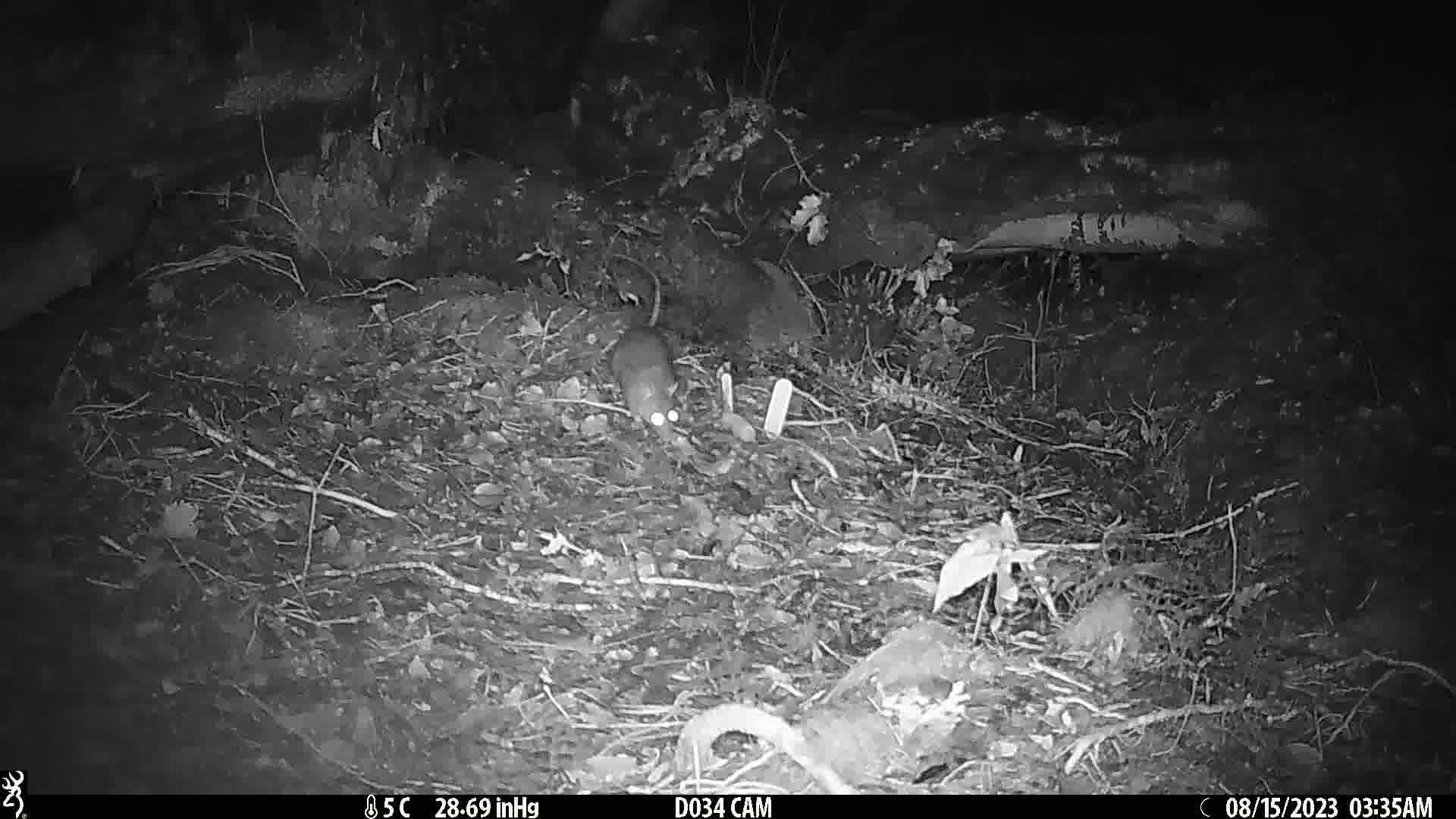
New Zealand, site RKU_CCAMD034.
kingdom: Animalia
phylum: Chordata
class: Mammalia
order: Rodentia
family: Muridae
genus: Rattus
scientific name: Rattus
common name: rat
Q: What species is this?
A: Rat (Rattus).